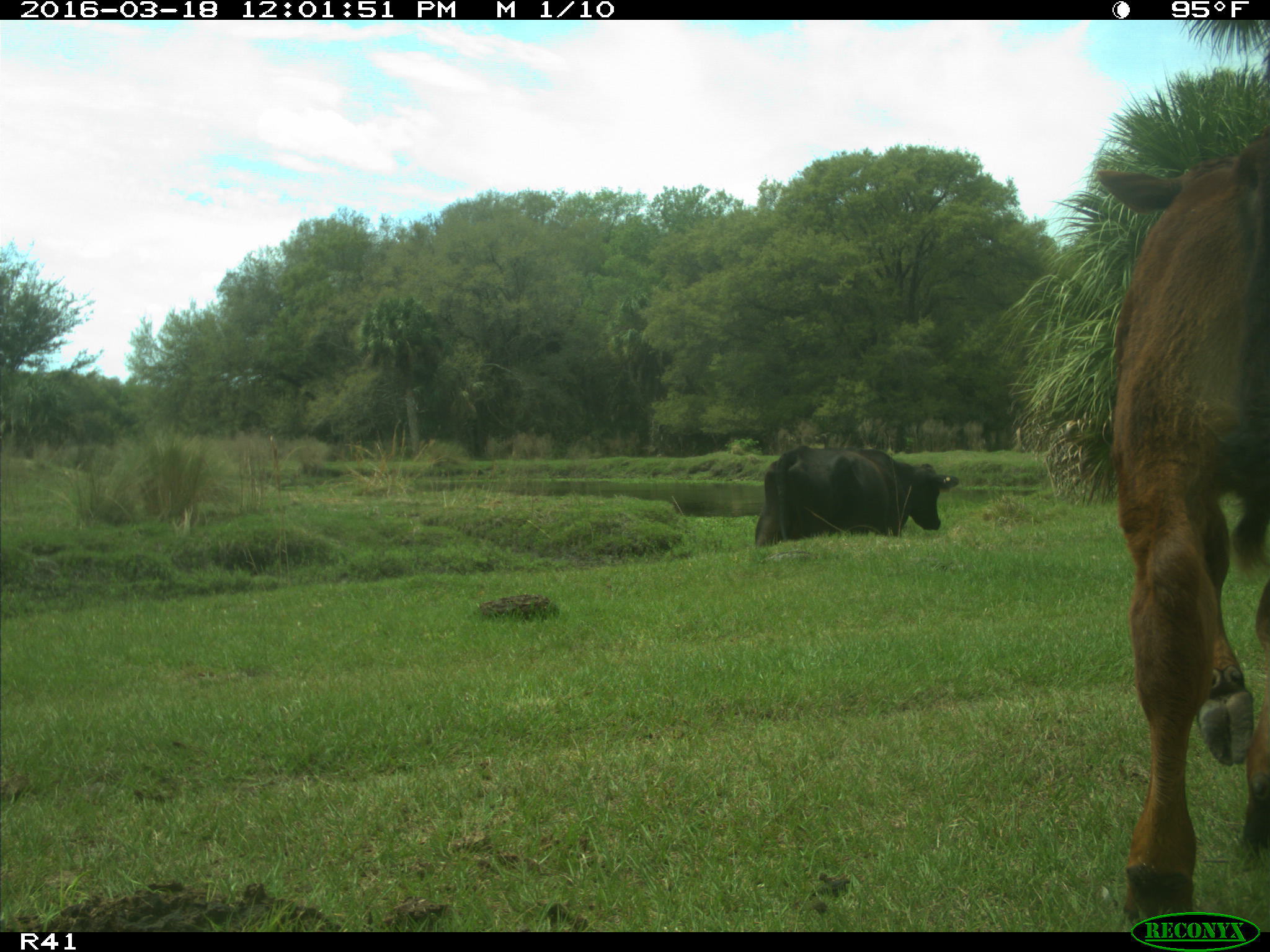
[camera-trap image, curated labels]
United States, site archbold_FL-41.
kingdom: Animalia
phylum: Chordata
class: Mammalia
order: Artiodactyla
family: Bovidae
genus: Bos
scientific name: Bos taurus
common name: domestic cow